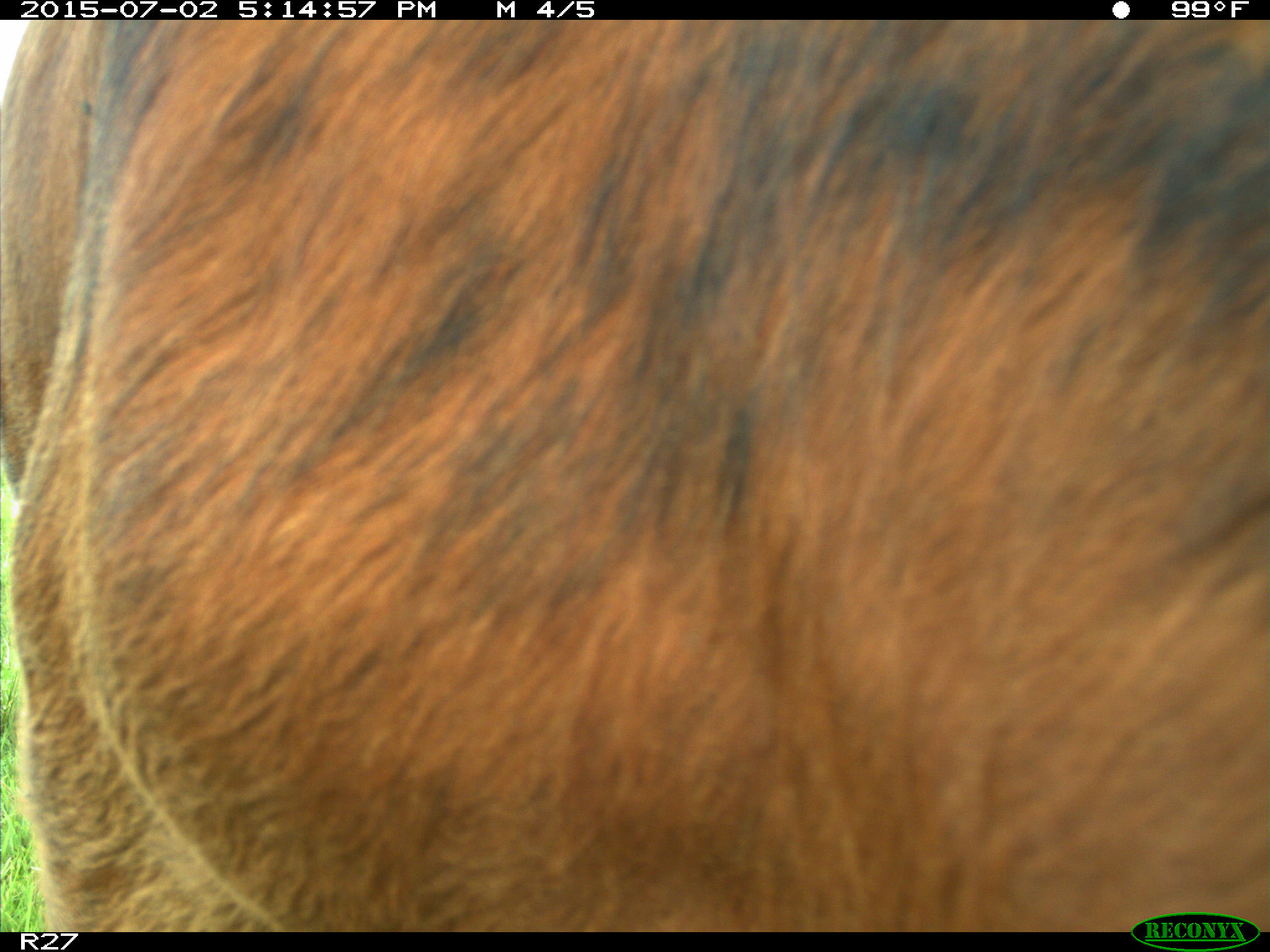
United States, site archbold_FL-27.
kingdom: Animalia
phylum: Chordata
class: Mammalia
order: Artiodactyla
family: Bovidae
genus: Bos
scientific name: Bos taurus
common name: domestic cow